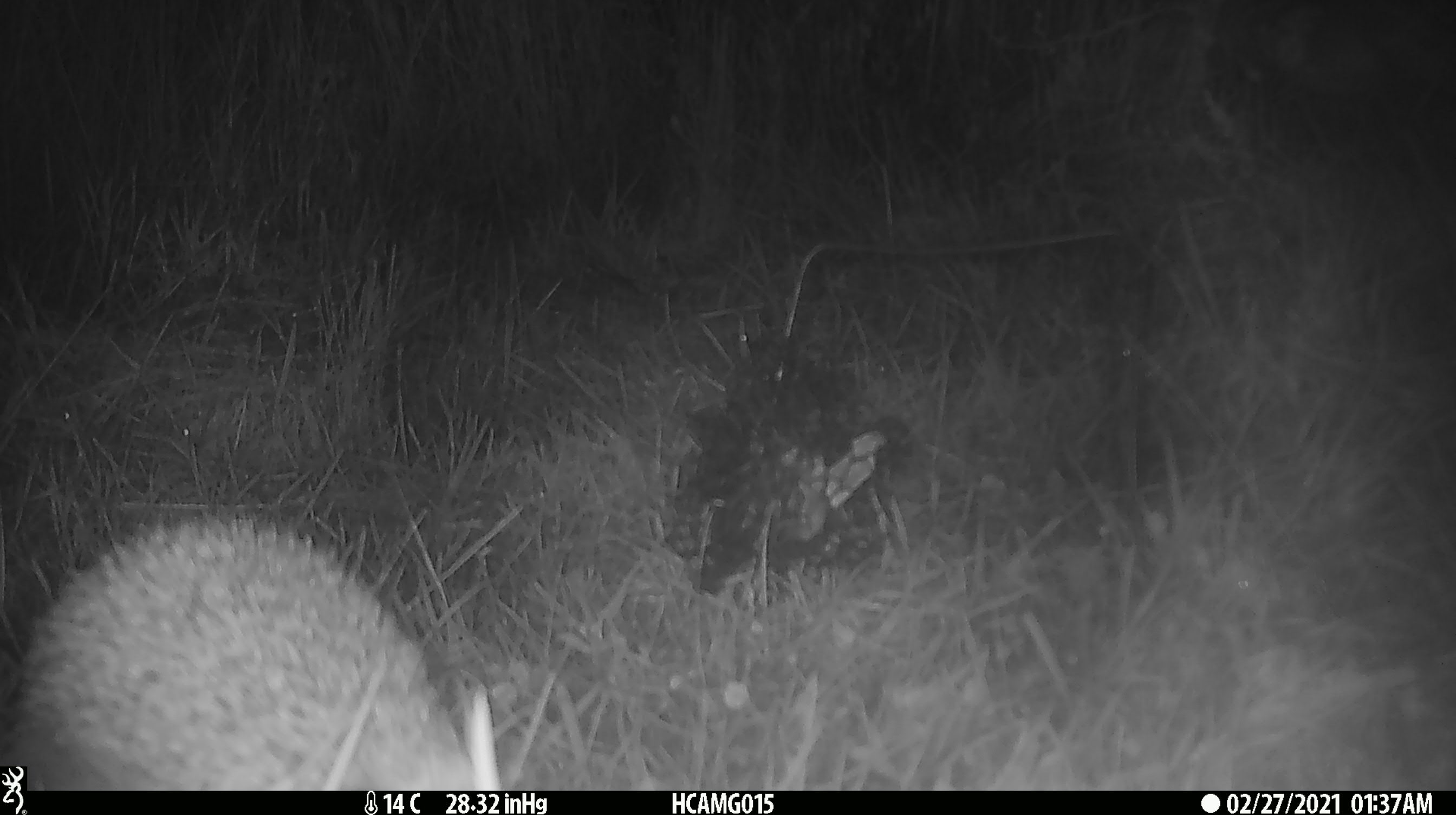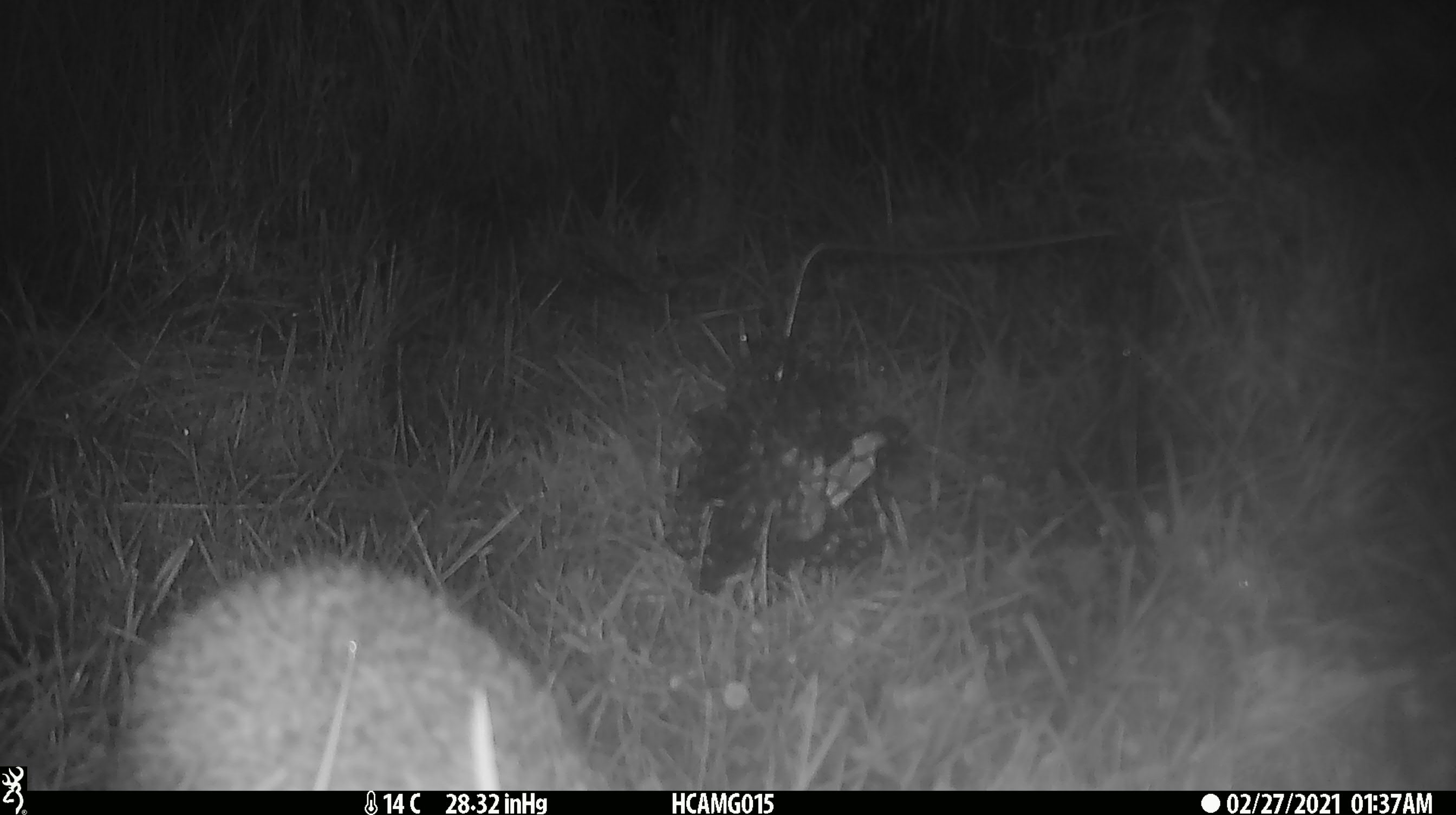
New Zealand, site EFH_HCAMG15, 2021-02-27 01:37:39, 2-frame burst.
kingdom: Animalia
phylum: Chordata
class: Mammalia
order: Eulipotyphla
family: Erinaceidae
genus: Erinaceus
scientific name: Erinaceus europaeus europaeus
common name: european hedgehog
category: hedgehog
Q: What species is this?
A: Hedgehog (european hedgehog) (Erinaceus europaeus europaeus).